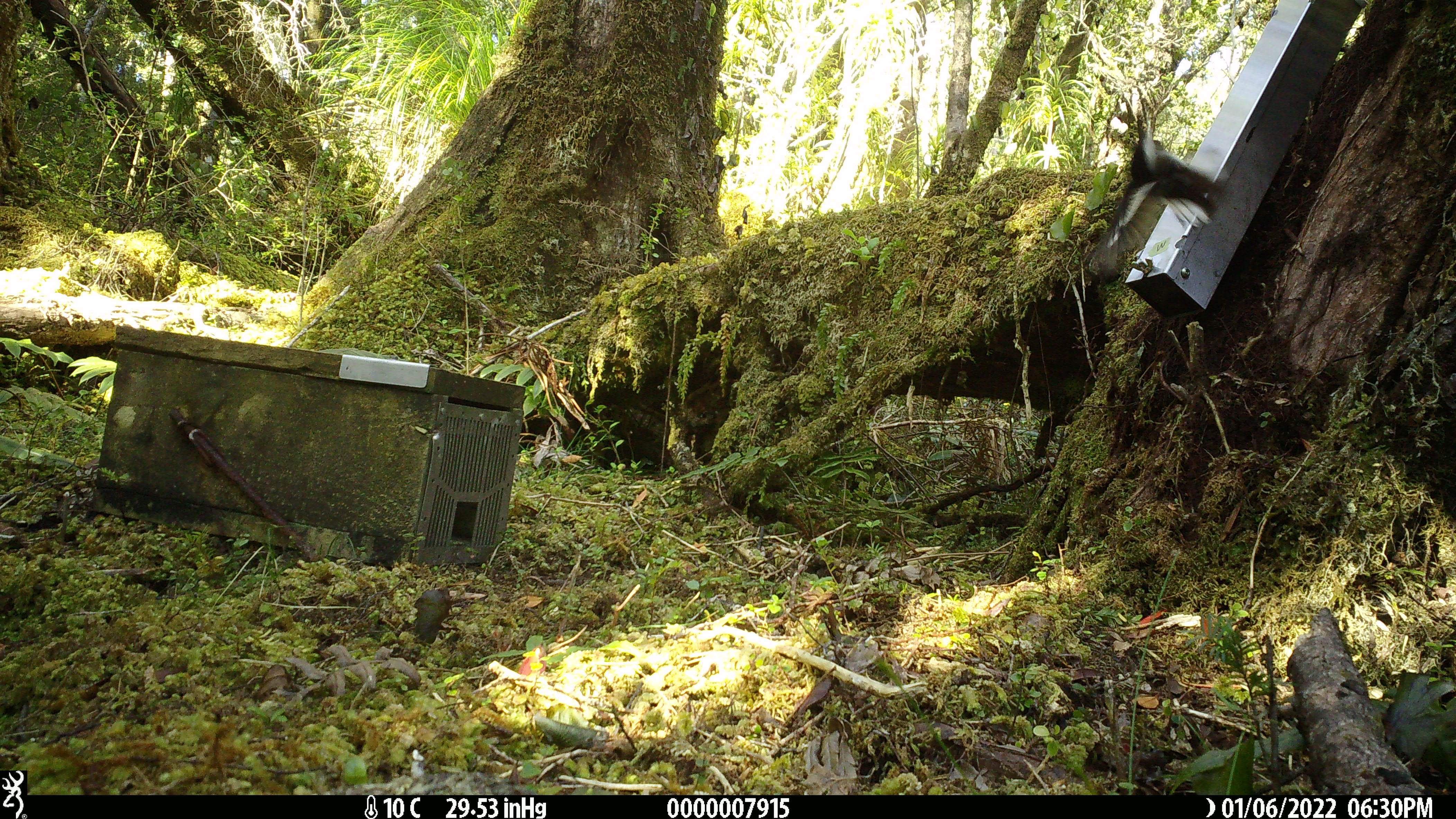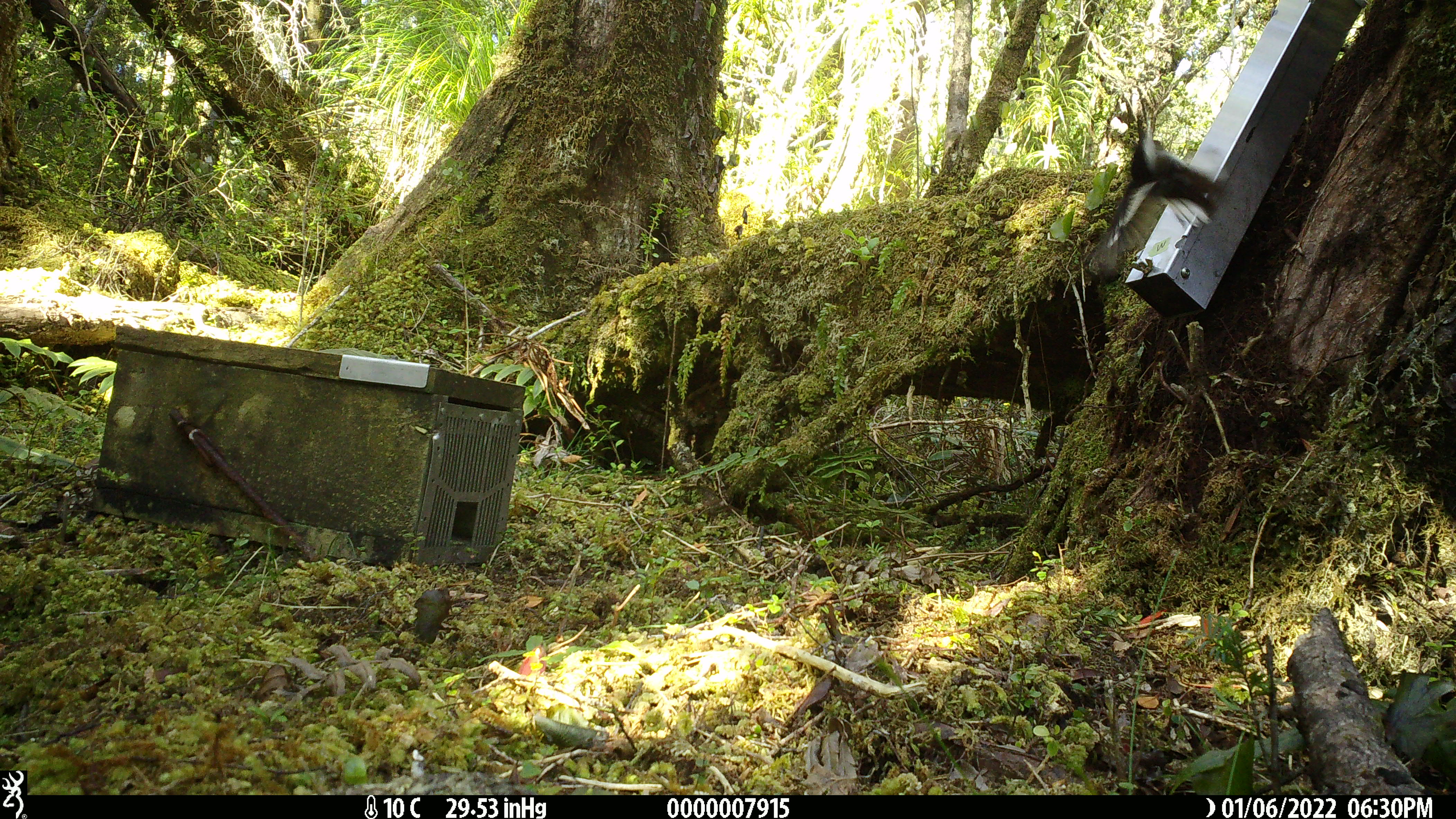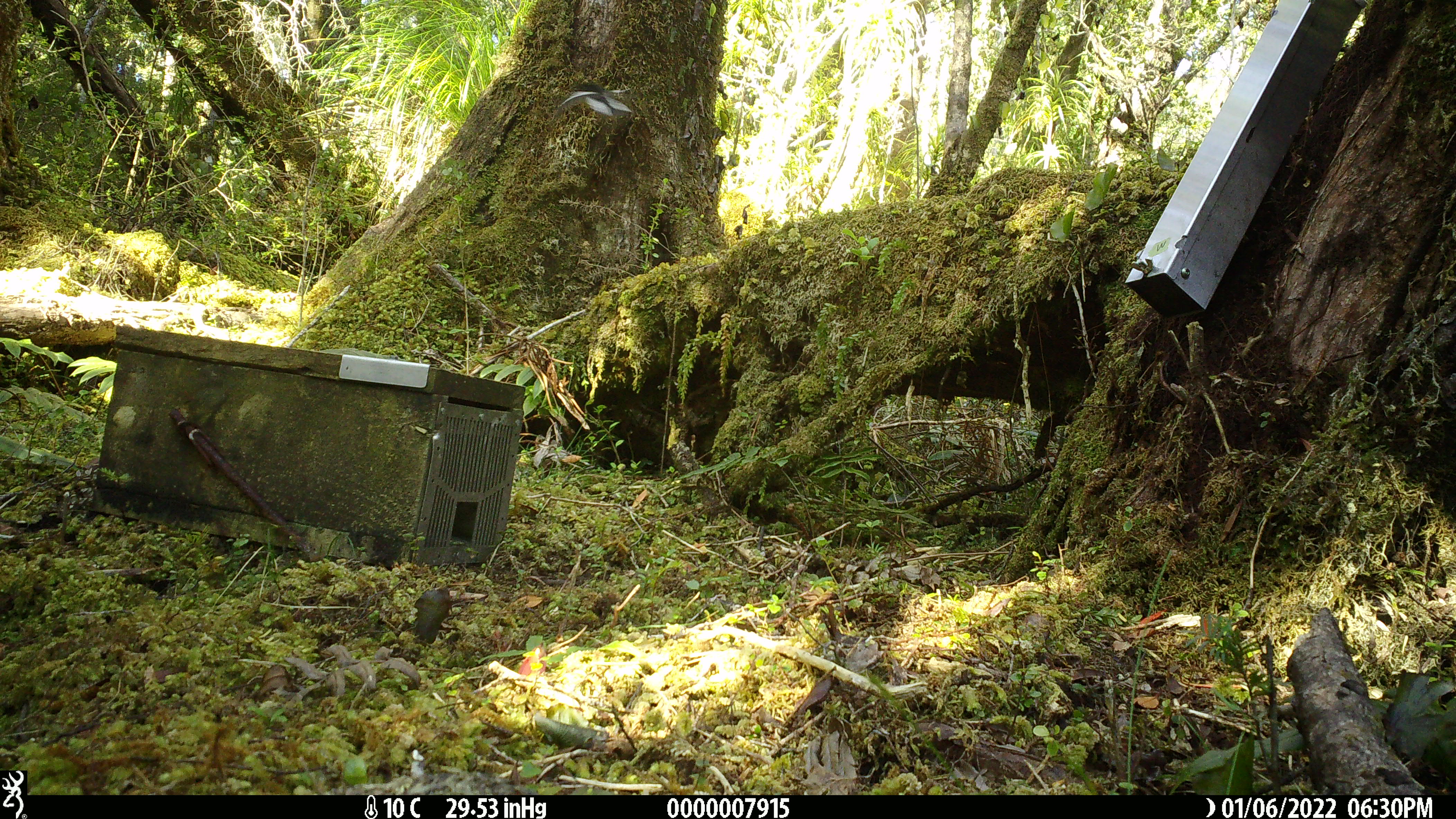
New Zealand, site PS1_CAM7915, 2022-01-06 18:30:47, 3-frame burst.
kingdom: Animalia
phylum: Chordata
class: Aves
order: Passeriformes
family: Petroicidae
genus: Petroica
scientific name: Petroica macrocephala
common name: tomtit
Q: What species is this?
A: Tomtit (Petroica macrocephala).